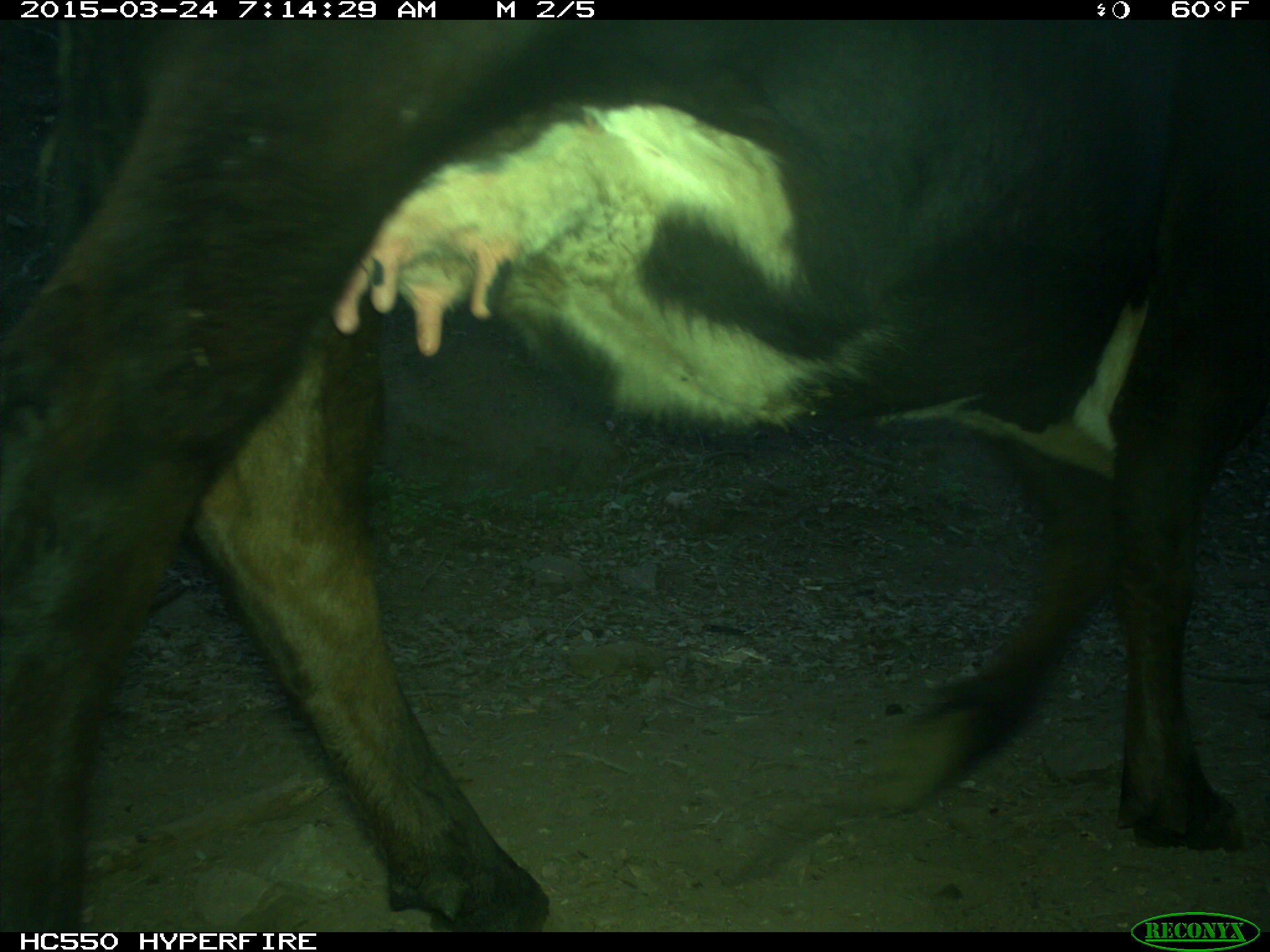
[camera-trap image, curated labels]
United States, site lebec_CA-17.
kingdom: Animalia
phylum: Chordata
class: Mammalia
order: Artiodactyla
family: Bovidae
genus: Bos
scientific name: Bos taurus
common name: domestic cow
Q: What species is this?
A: Bos taurus (domestic cow).